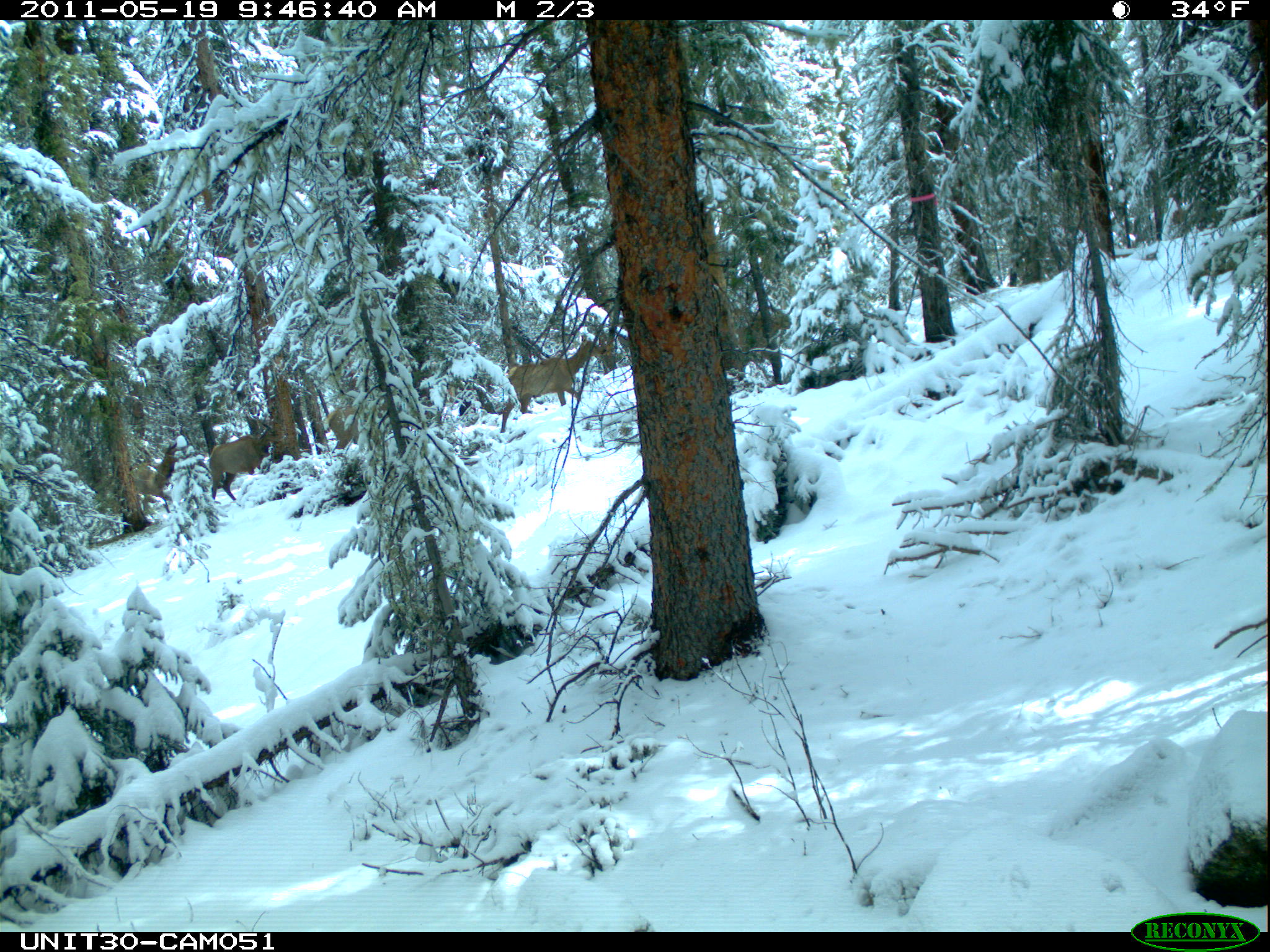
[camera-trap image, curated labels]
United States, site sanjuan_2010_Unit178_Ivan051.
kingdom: Animalia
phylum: Chordata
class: Mammalia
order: Artiodactyla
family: Cervidae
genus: Cervus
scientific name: Cervus elaphus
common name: red deer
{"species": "Cervus elaphus (red deer)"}